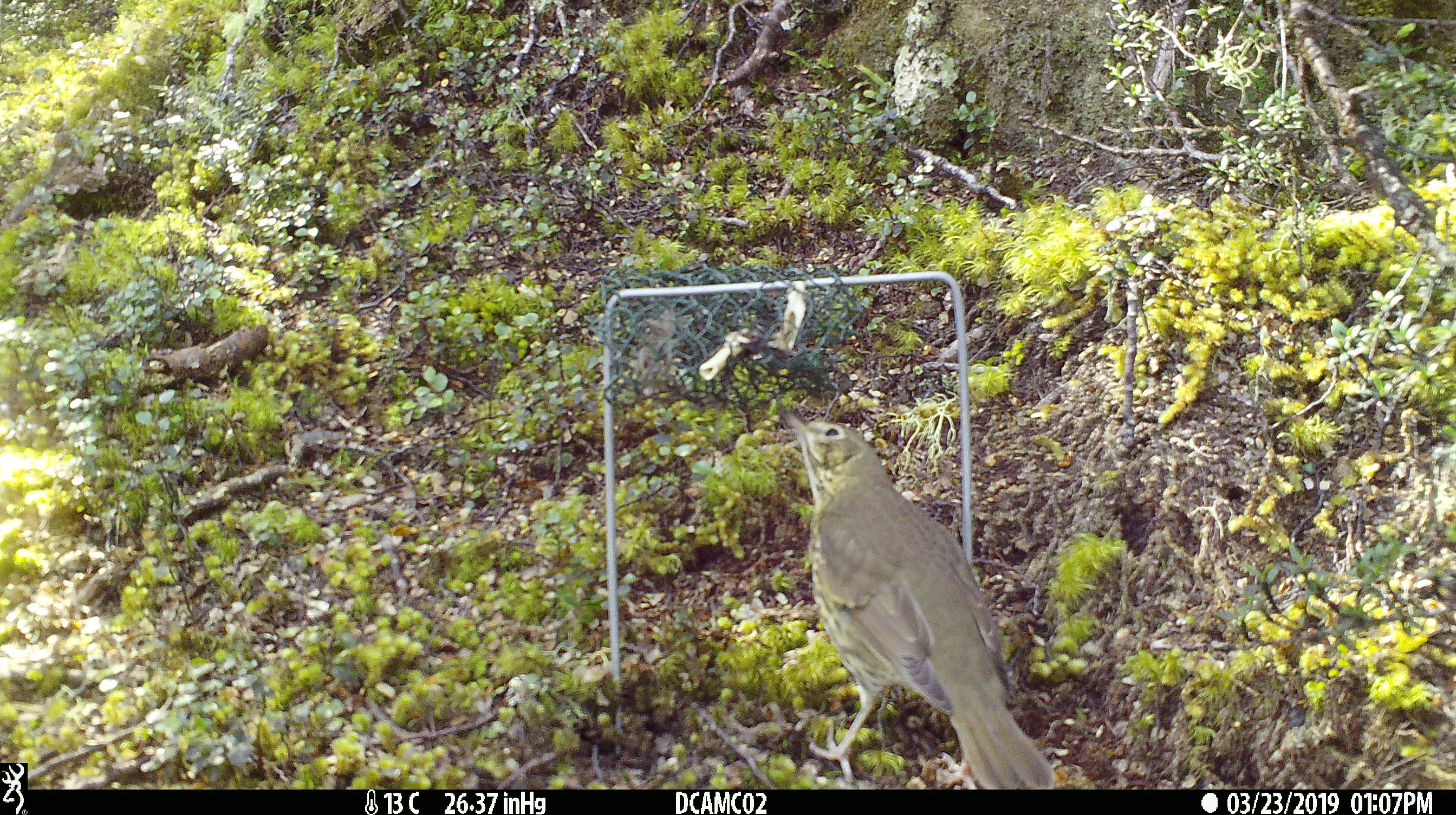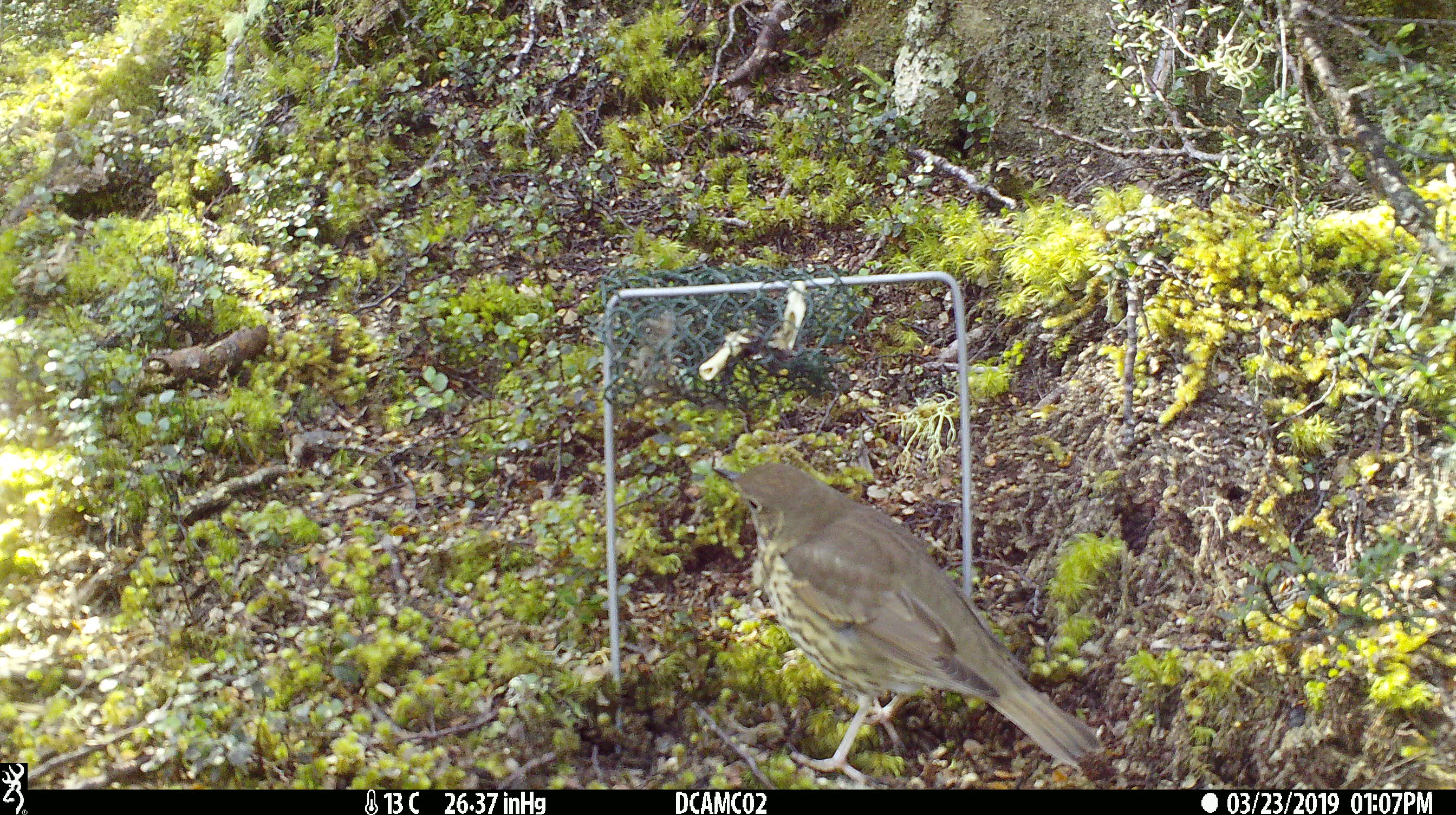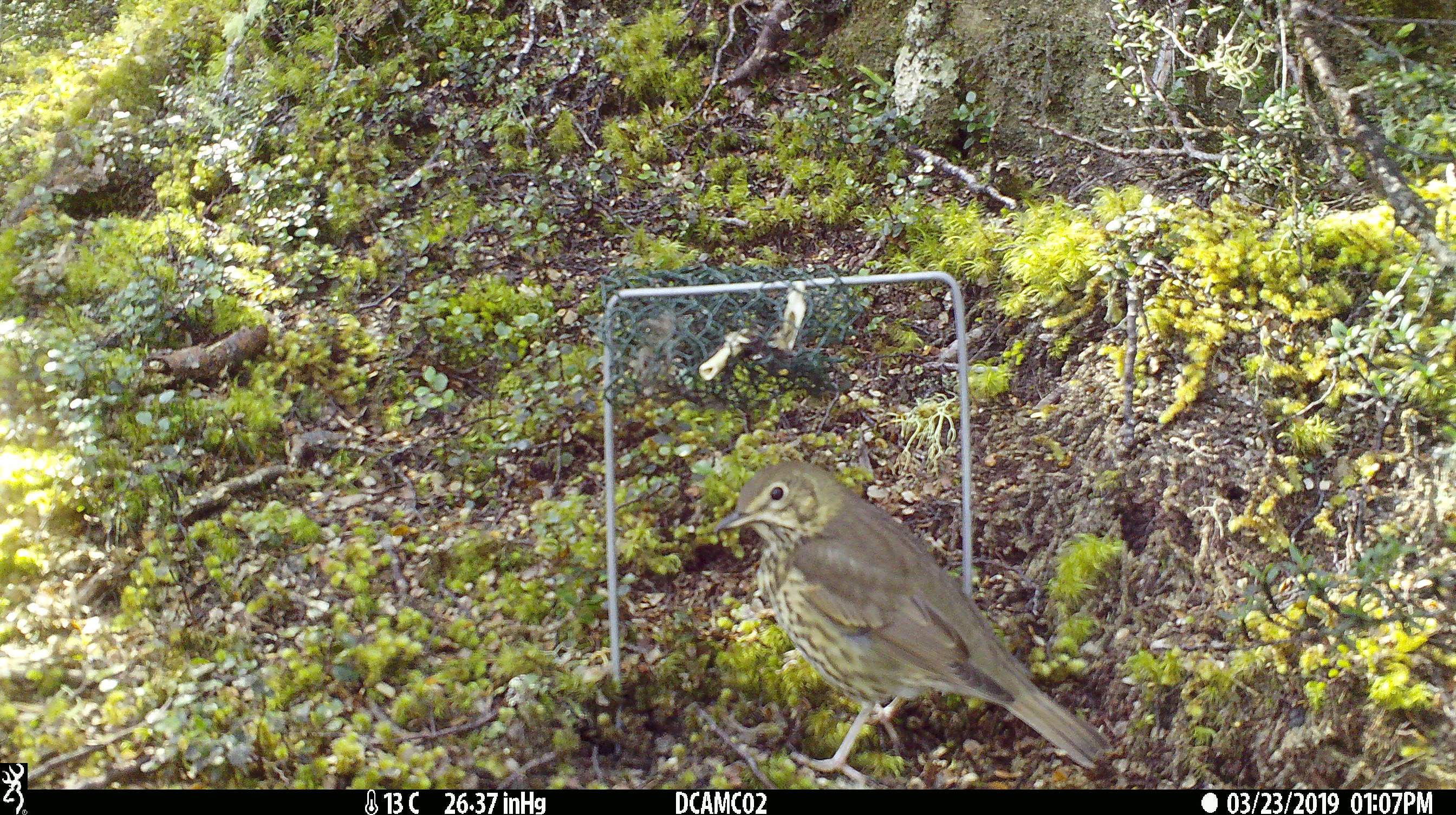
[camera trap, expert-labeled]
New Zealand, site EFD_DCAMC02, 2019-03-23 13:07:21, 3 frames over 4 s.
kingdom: Animalia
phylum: Chordata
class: Aves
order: Passeriformes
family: Turdidae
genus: Turdus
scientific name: Turdus philomelos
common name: song thrush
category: thrush